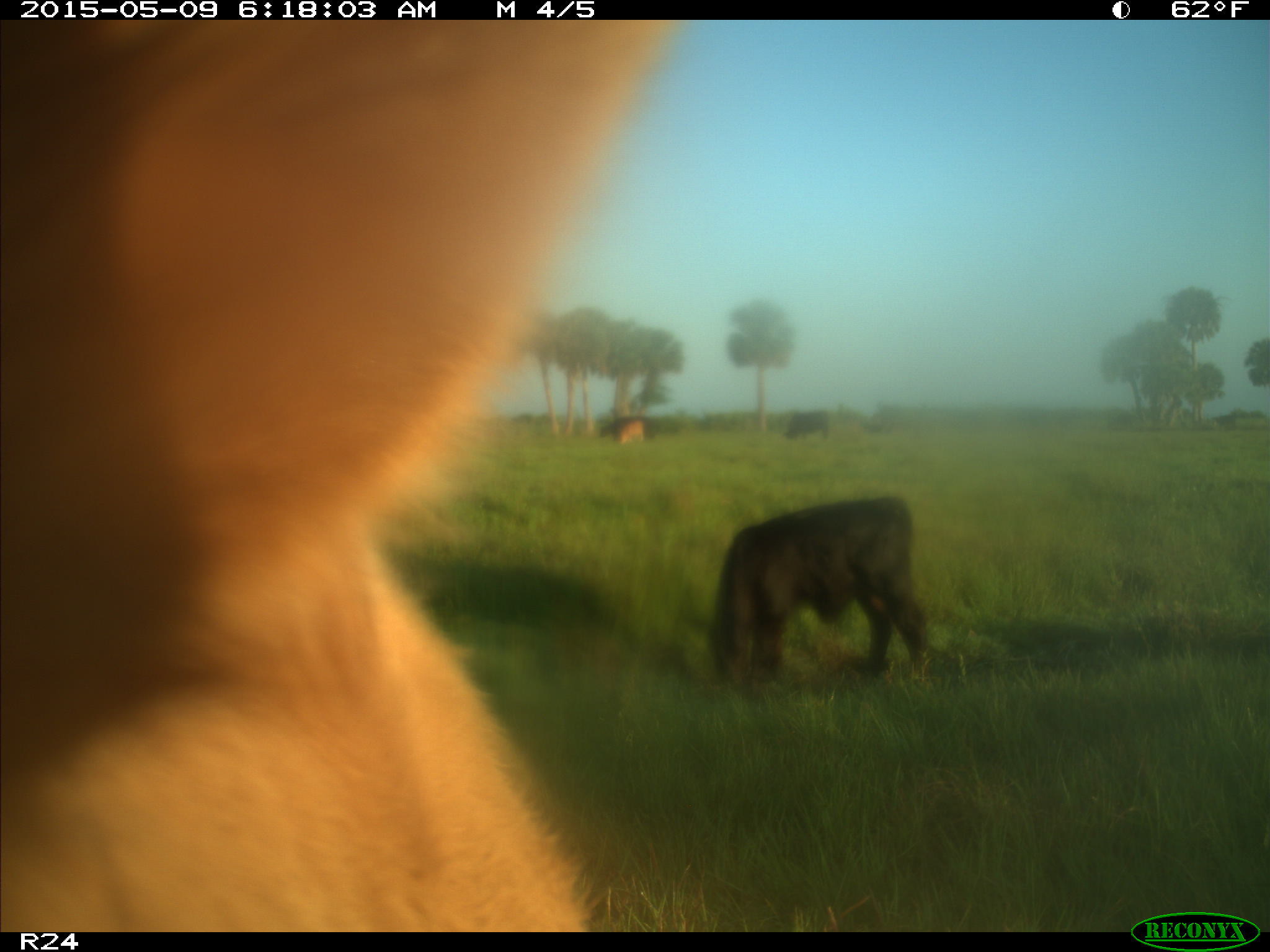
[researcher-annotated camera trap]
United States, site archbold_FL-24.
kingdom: Animalia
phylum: Chordata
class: Mammalia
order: Artiodactyla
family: Bovidae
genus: Bos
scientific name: Bos taurus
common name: domestic cow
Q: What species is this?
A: Bos taurus (domestic cow).